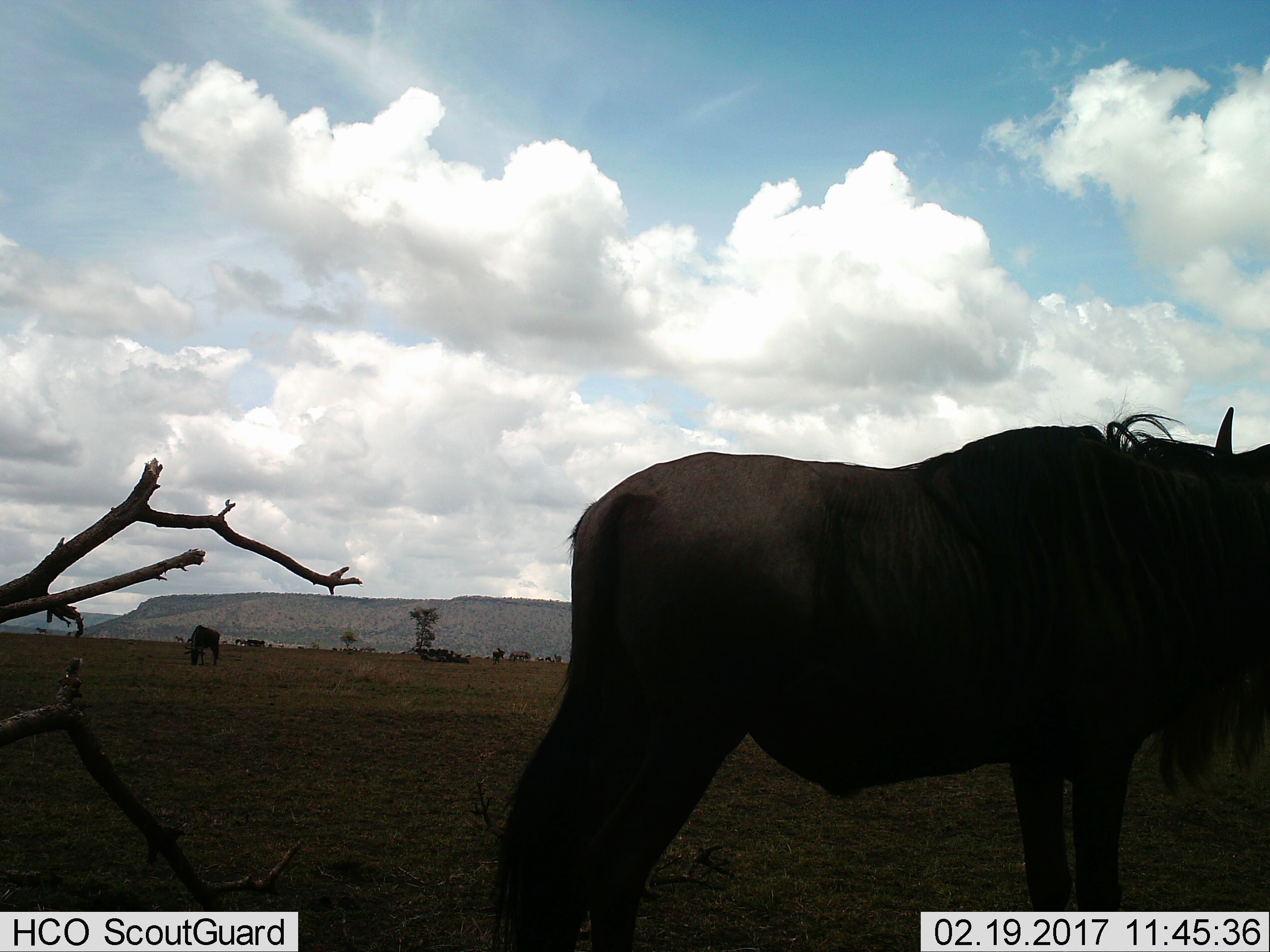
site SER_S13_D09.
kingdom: Animalia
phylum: Chordata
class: Mammalia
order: Artiodactyla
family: Bovidae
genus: Connochaetes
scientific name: Connochaetes taurinus taurinus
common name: blue wildebeest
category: wildebeestblue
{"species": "wildebeestblue (blue wildebeest) (Connochaetes taurinus taurinus)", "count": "2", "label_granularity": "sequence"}